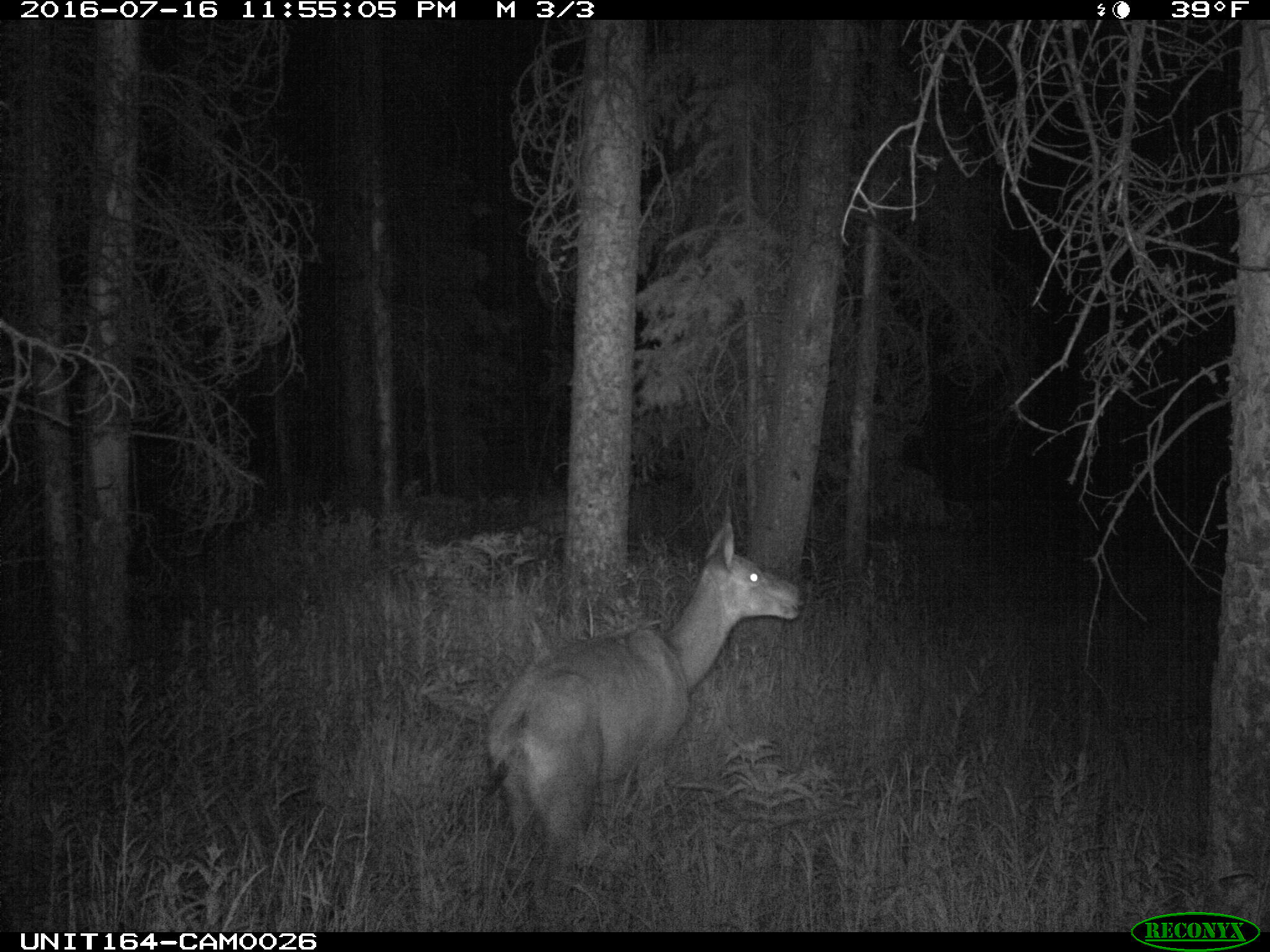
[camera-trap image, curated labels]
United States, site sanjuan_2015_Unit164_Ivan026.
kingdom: Animalia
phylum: Chordata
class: Mammalia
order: Artiodactyla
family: Cervidae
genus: Odocoileus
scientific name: Odocoileus hemionus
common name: mule deer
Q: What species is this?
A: Odocoileus hemionus (mule deer).